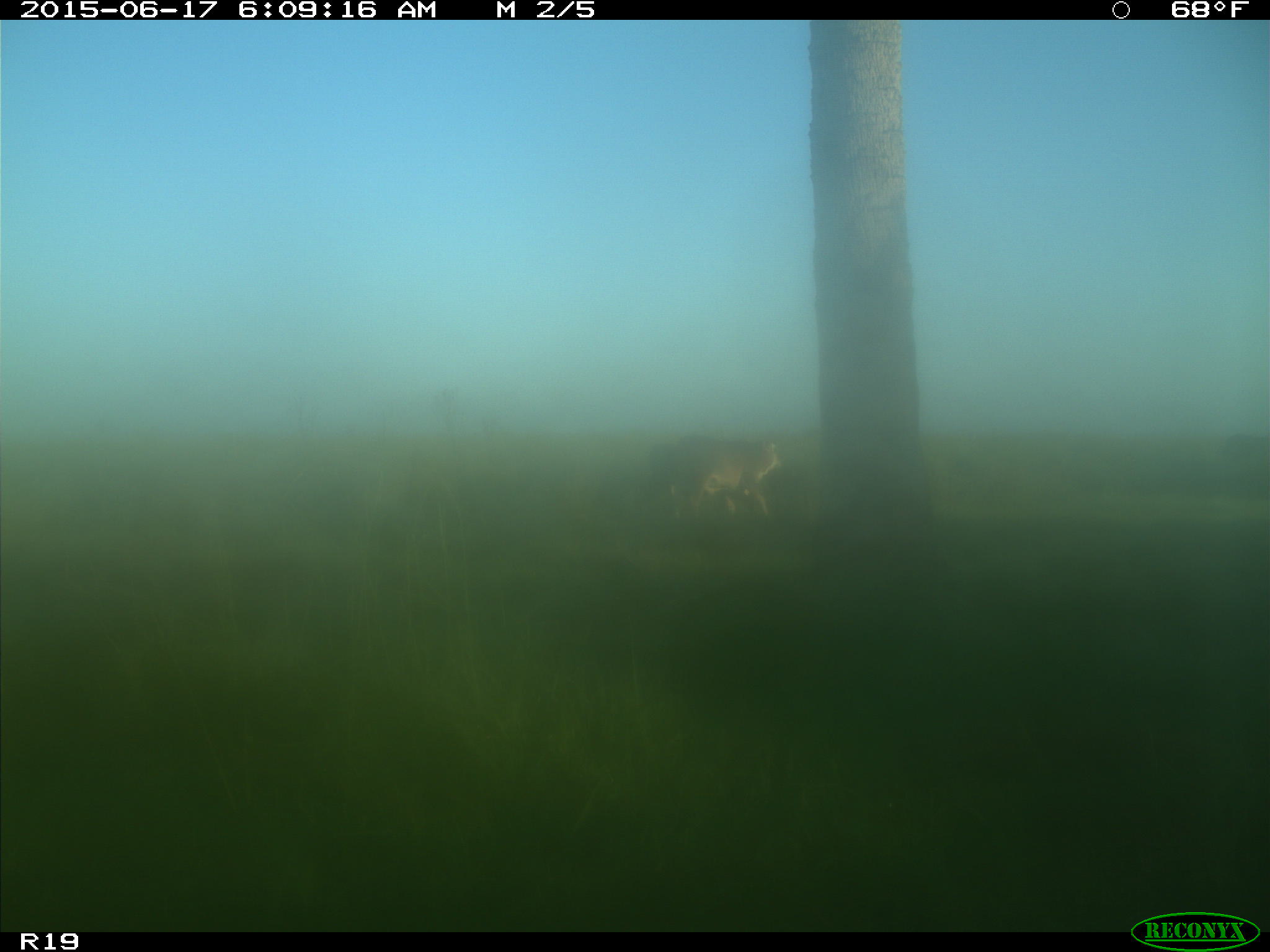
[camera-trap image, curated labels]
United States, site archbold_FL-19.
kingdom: Animalia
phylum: Chordata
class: Mammalia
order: Artiodactyla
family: Bovidae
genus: Bos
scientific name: Bos taurus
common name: domestic cow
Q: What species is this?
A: Bos taurus (domestic cow).